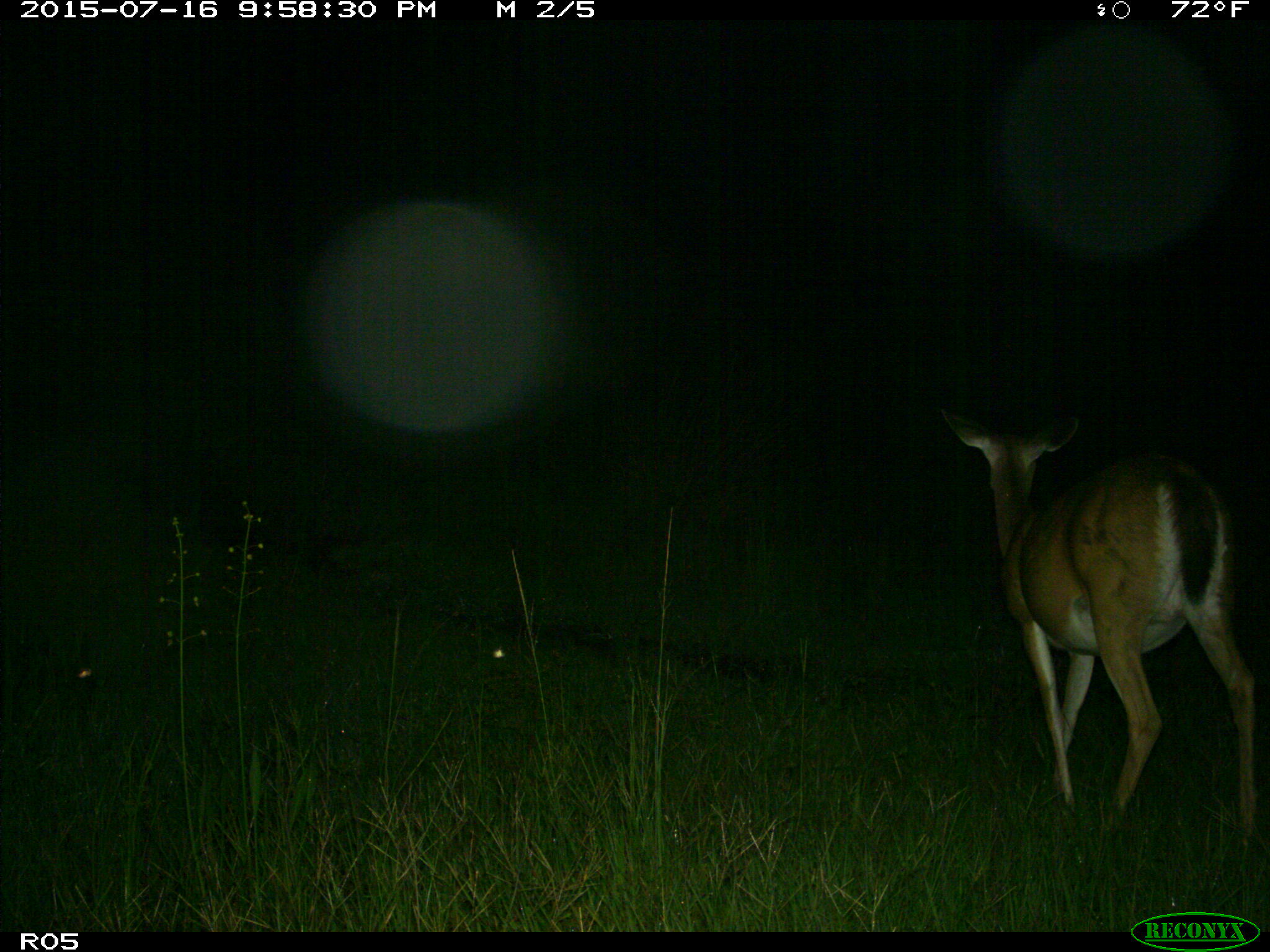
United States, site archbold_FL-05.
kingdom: Animalia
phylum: Chordata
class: Mammalia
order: Artiodactyla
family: Cervidae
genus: Odocoileus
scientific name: Odocoileus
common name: deer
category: unidentified deer